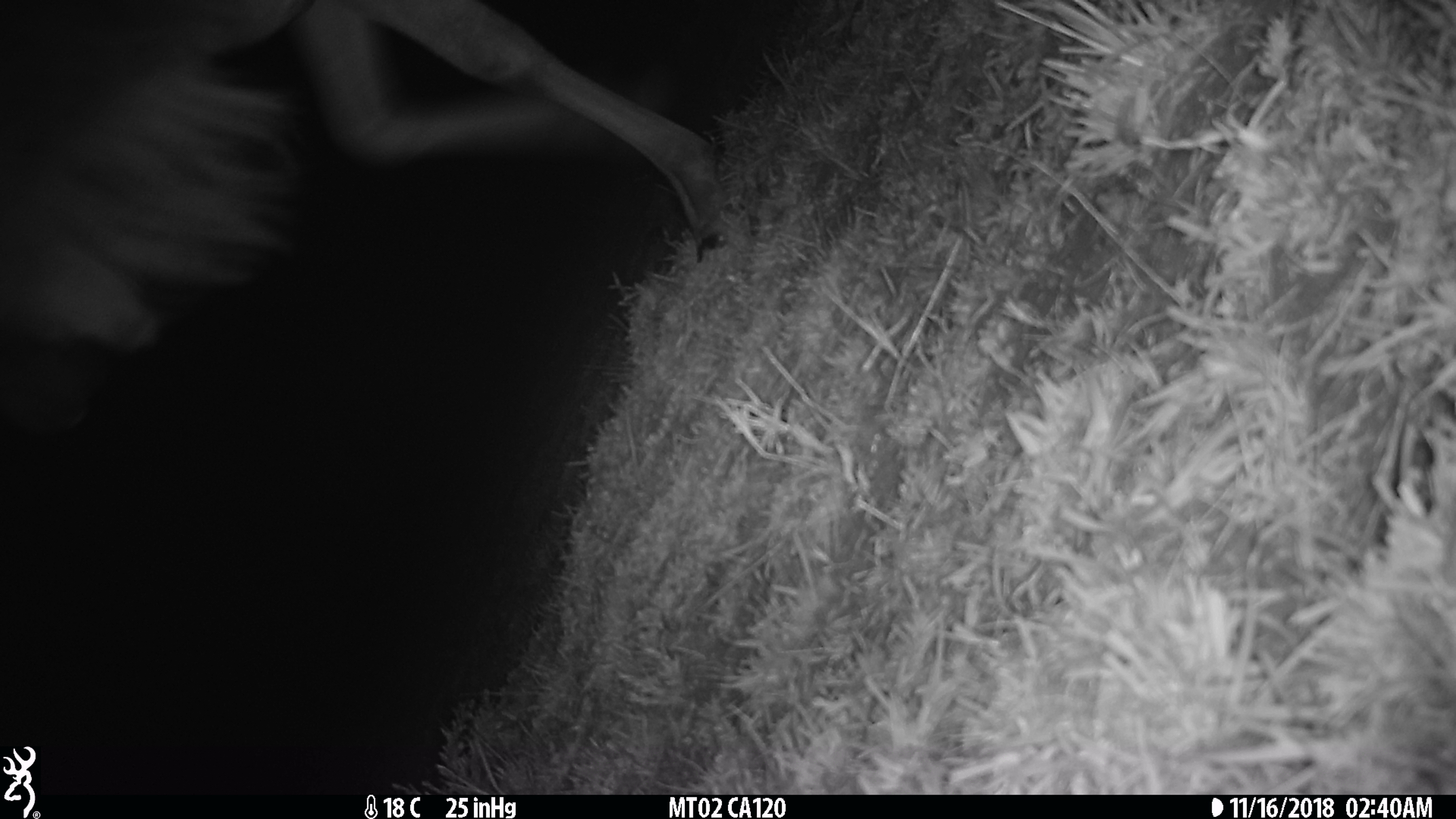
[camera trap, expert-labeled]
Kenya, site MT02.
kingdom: Animalia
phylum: Chordata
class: Mammalia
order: Artiodactyla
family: Bovidae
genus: Connochaetes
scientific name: Connochaetes taurinus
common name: blue wildebeest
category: wildebeest